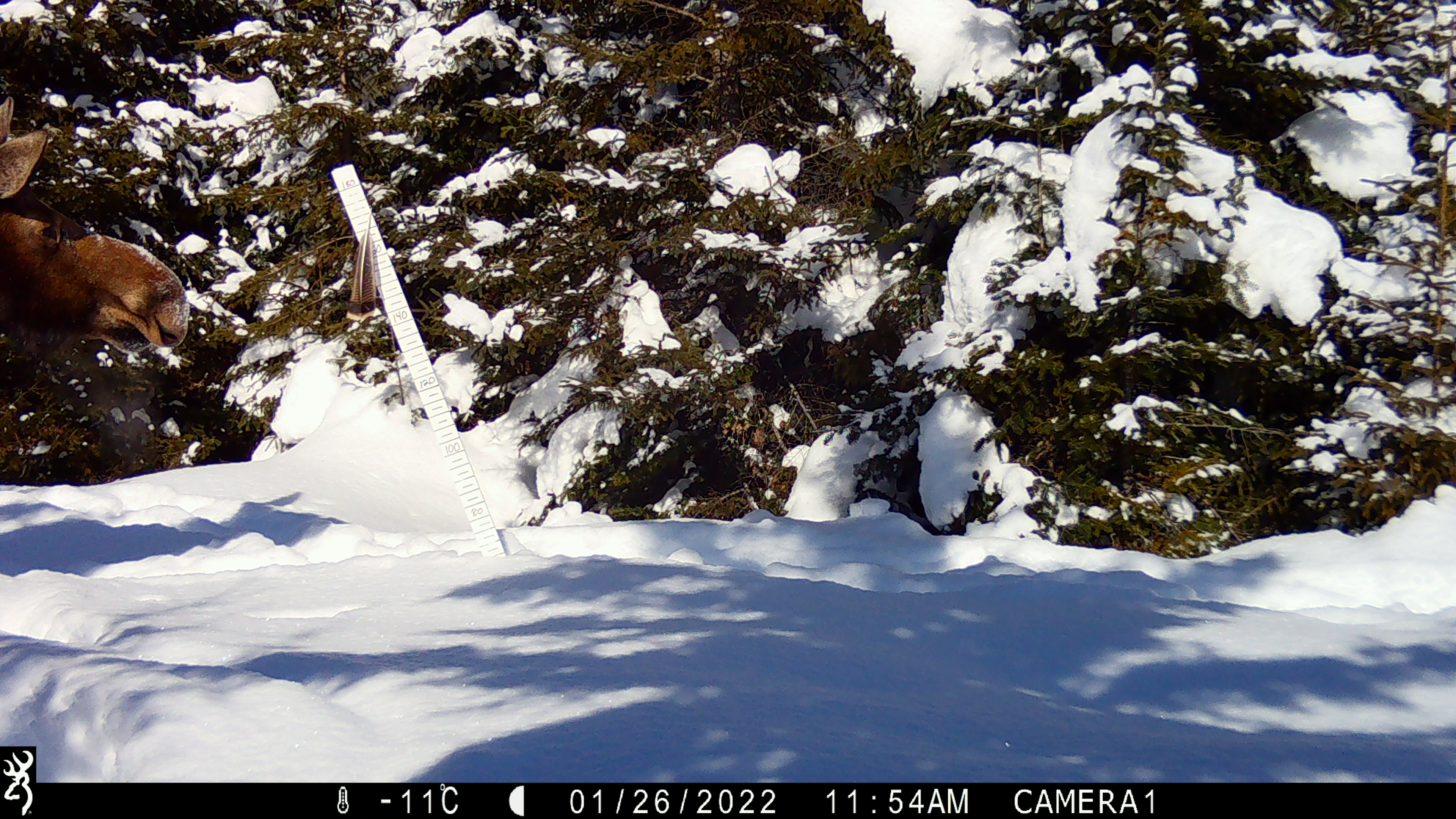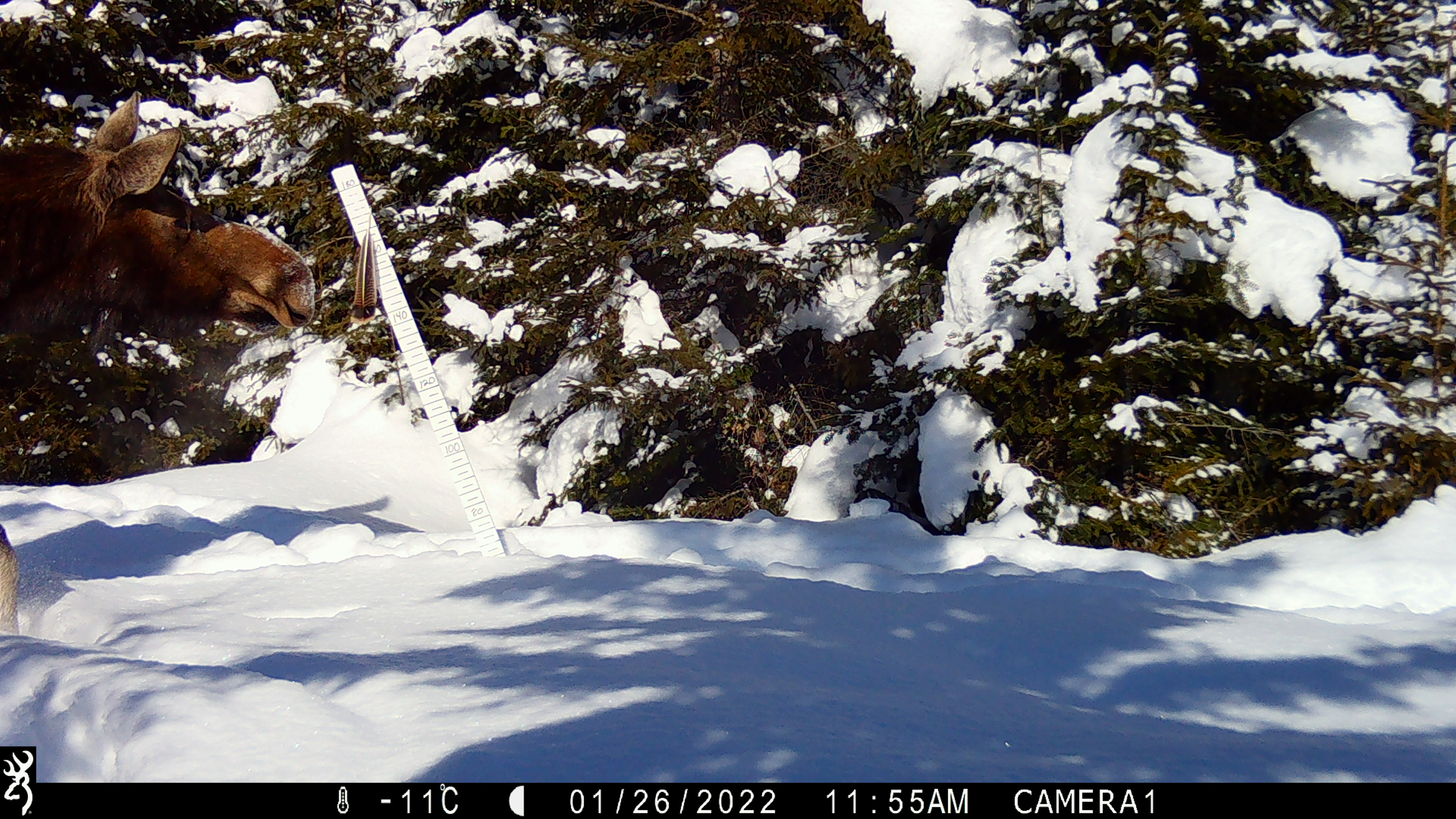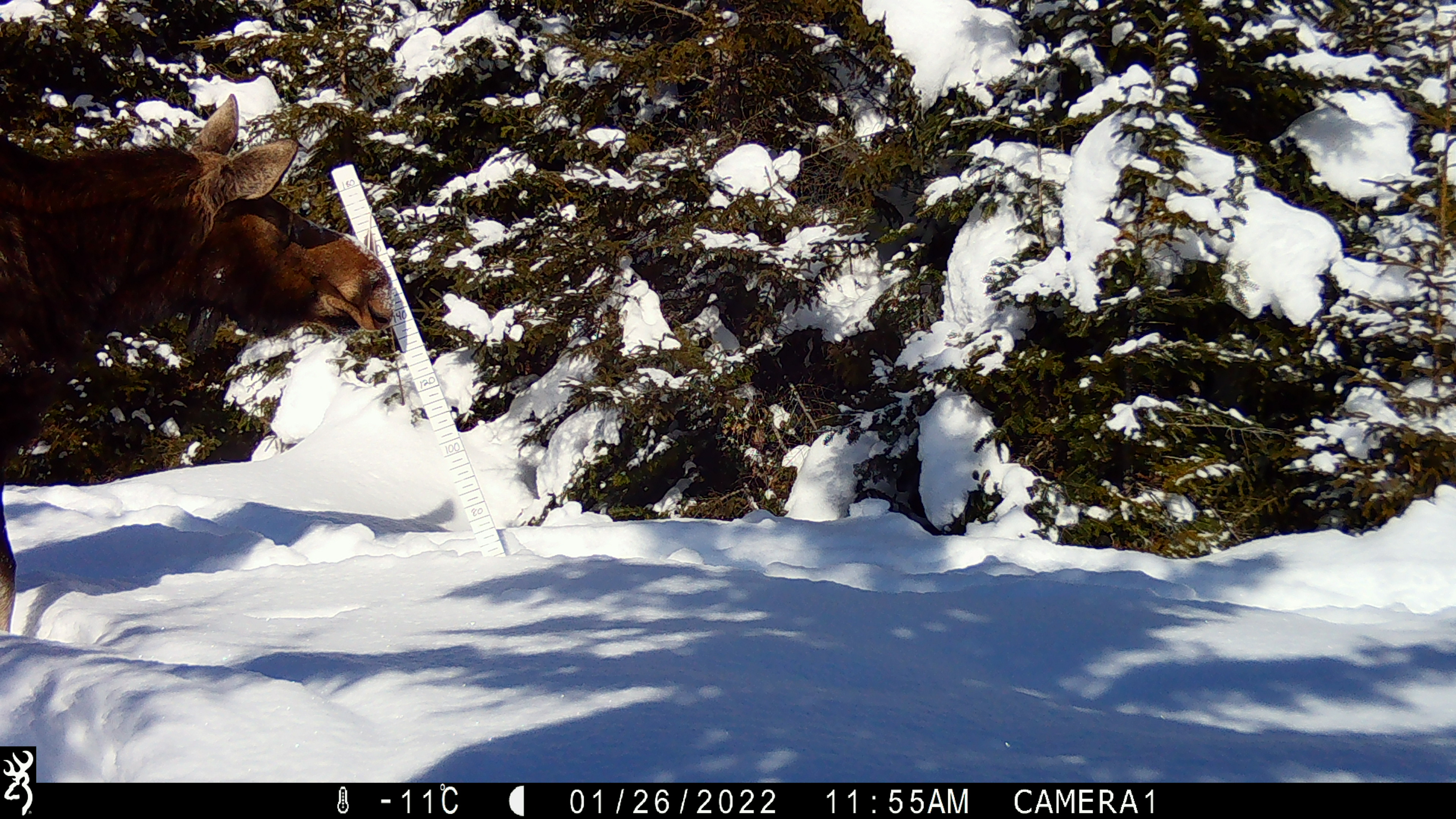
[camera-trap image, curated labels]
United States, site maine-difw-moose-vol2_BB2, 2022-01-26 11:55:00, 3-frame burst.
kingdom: Animalia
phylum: Chordata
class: Mammalia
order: Artiodactyla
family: Cervidae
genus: Alces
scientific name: Alces alces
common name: moose